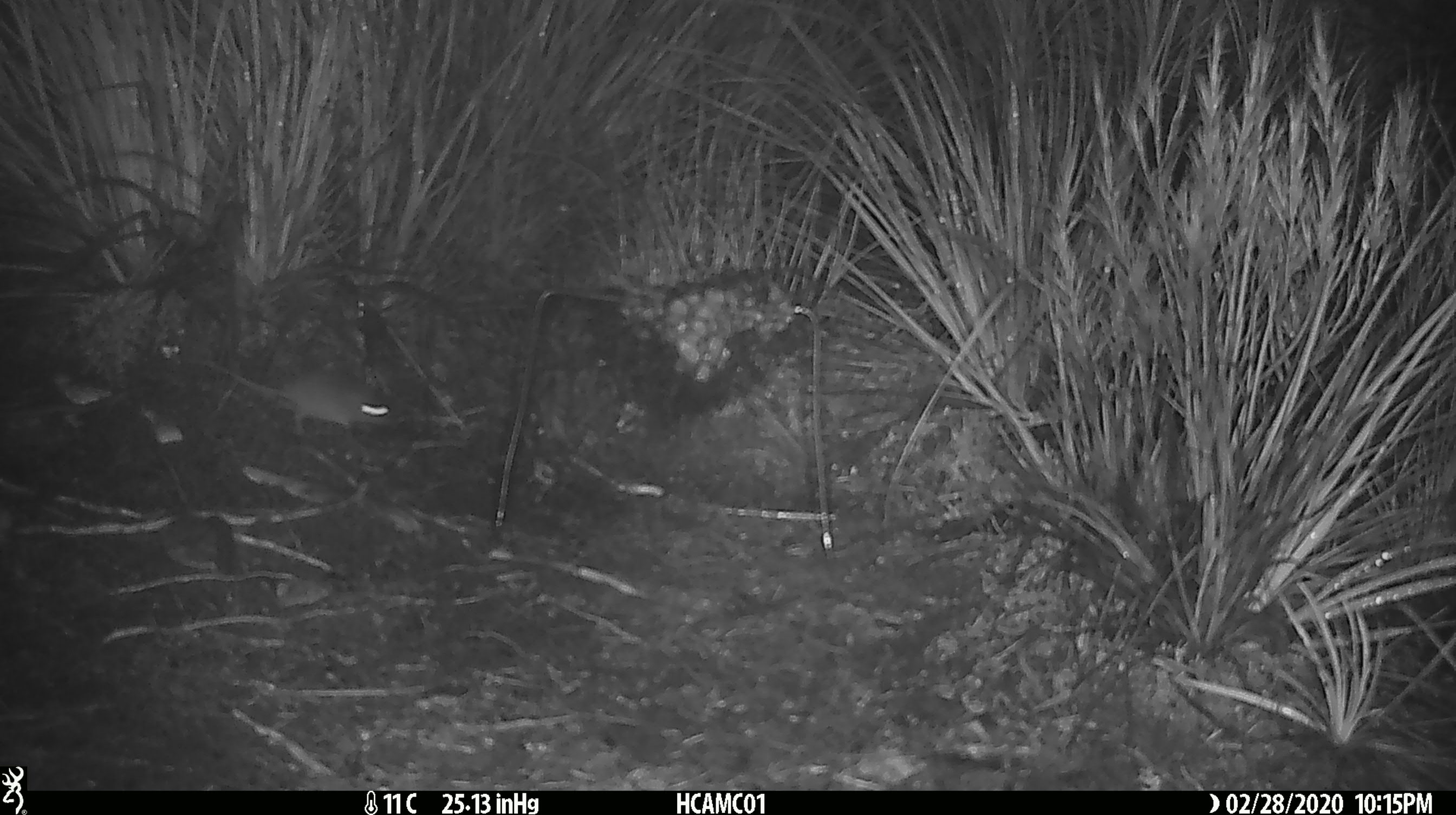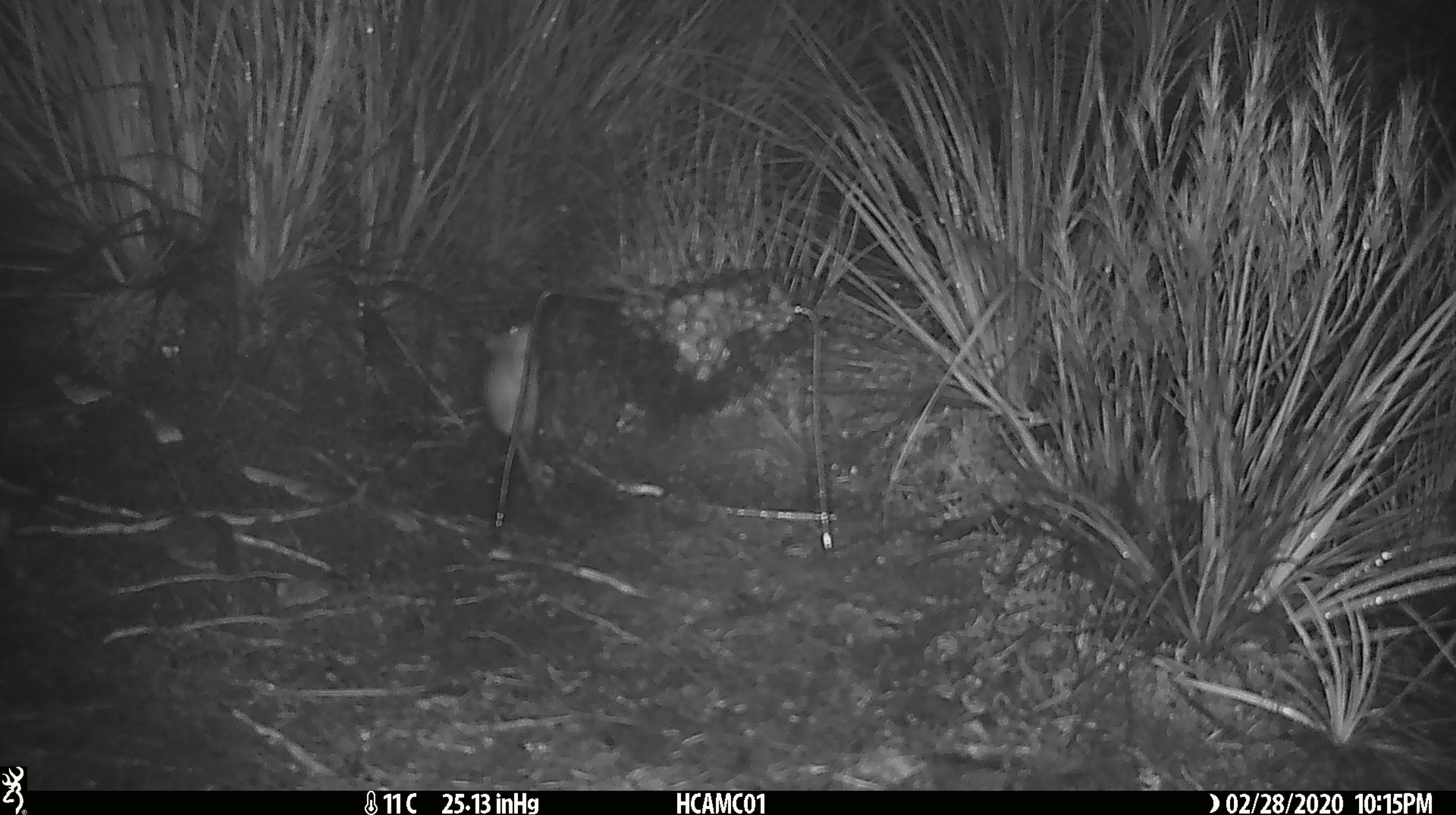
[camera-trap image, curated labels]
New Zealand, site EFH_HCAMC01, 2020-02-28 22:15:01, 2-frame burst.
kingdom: Animalia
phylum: Chordata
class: Mammalia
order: Rodentia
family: Muridae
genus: Mus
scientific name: Mus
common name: mouse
Mouse (Mus).